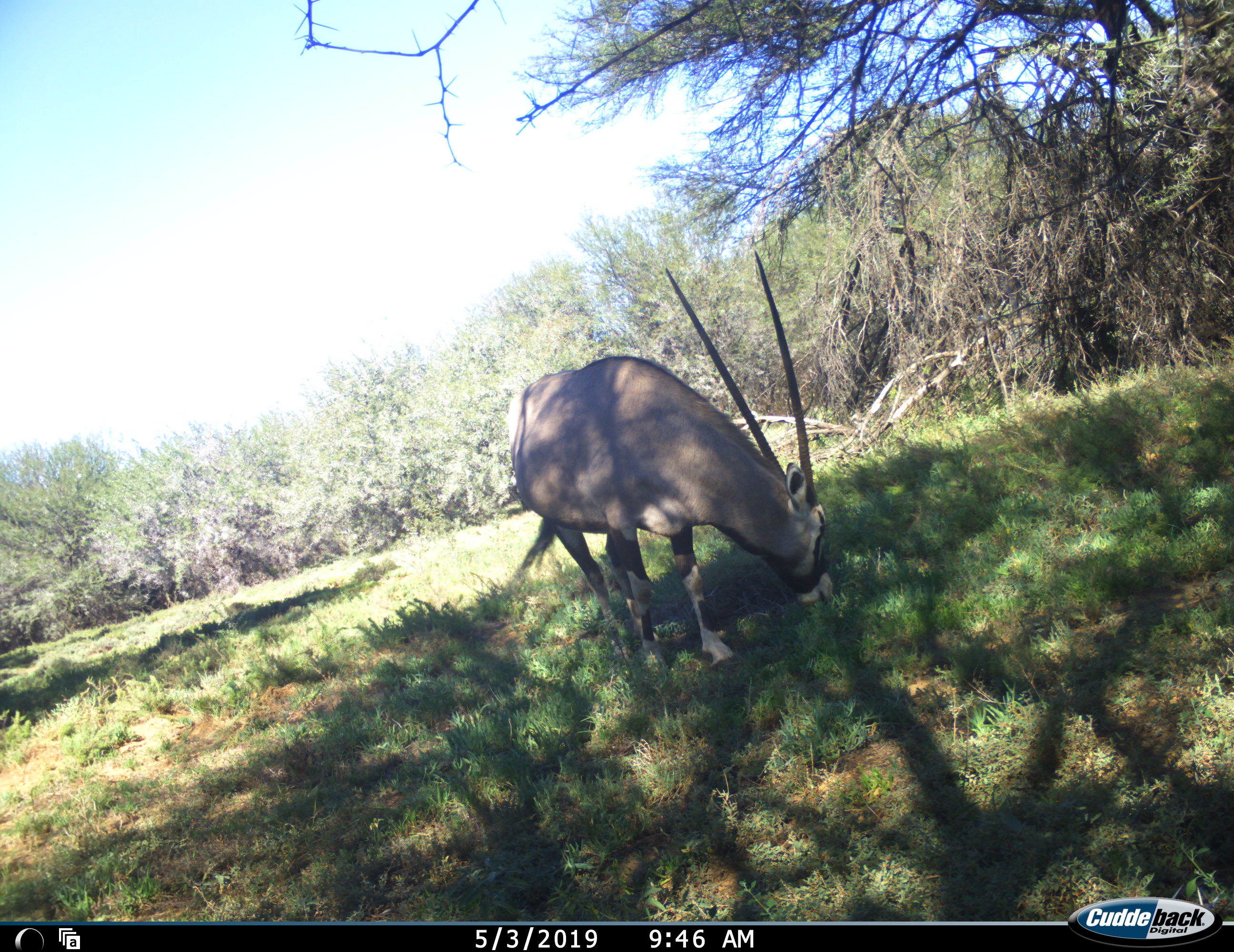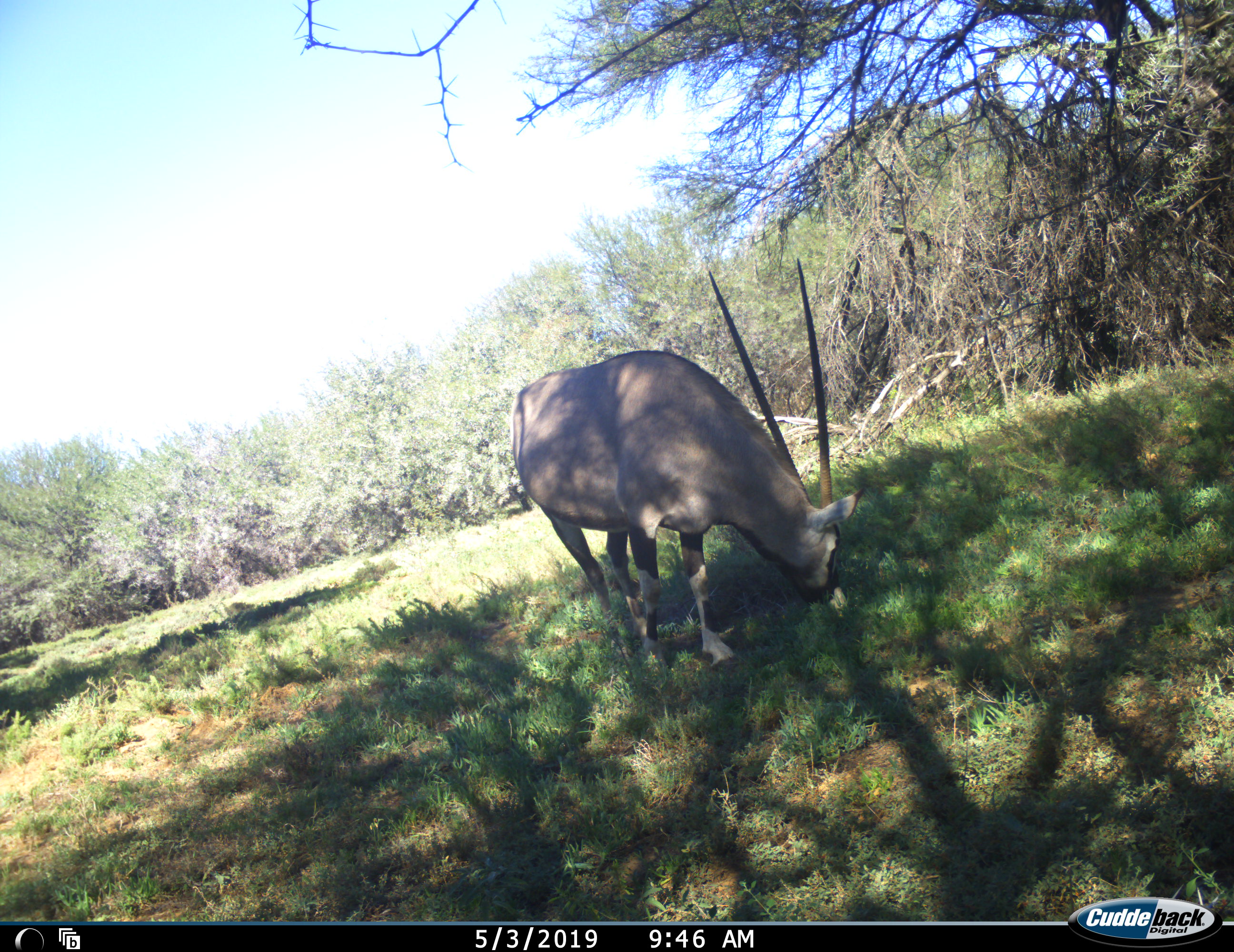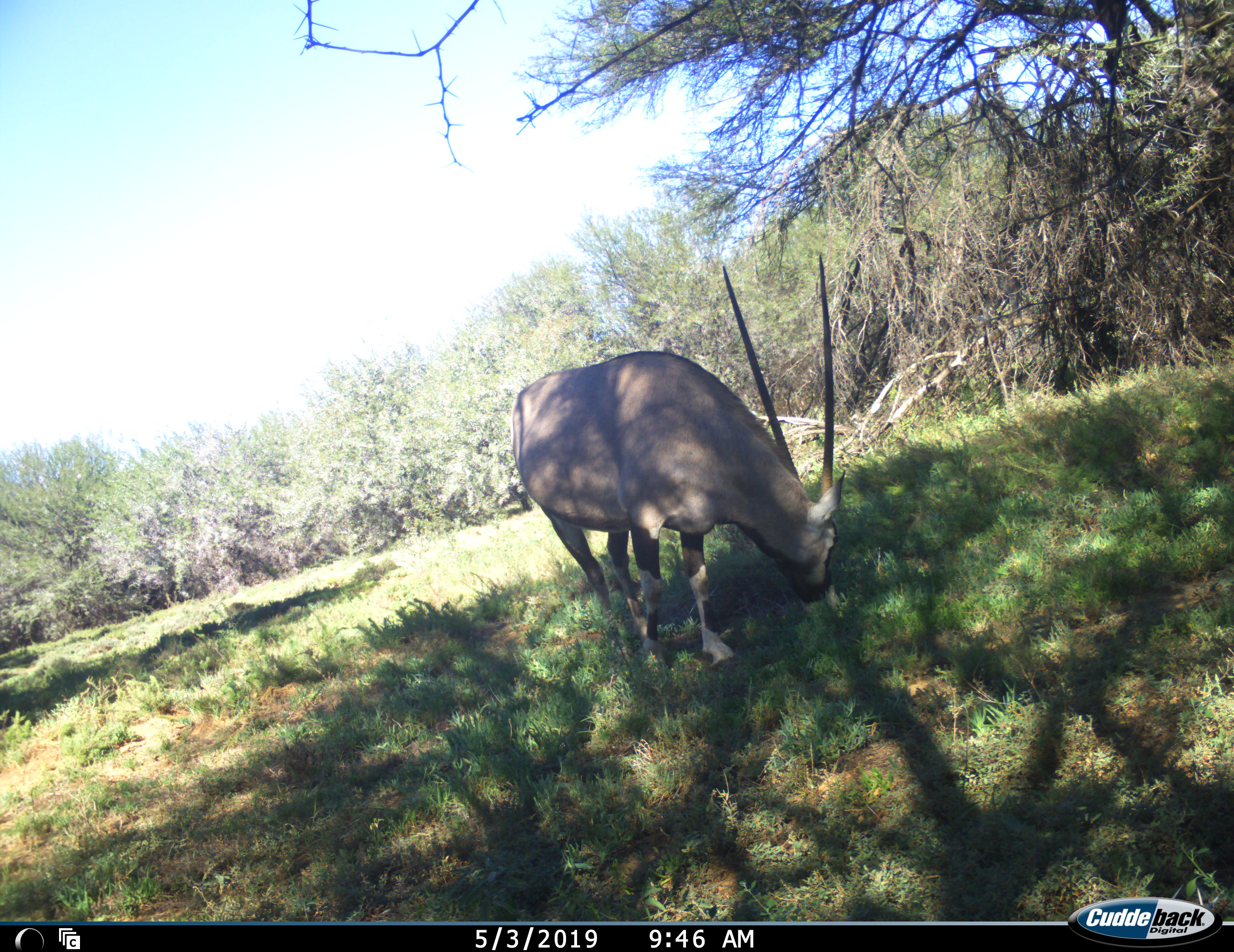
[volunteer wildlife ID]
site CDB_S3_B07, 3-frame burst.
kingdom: Animalia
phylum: Chordata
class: Mammalia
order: Artiodactyla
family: Bovidae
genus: Oryx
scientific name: Oryx gazella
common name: gemsbok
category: oryx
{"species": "oryx (gemsbok) (Oryx gazella)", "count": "1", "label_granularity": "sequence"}